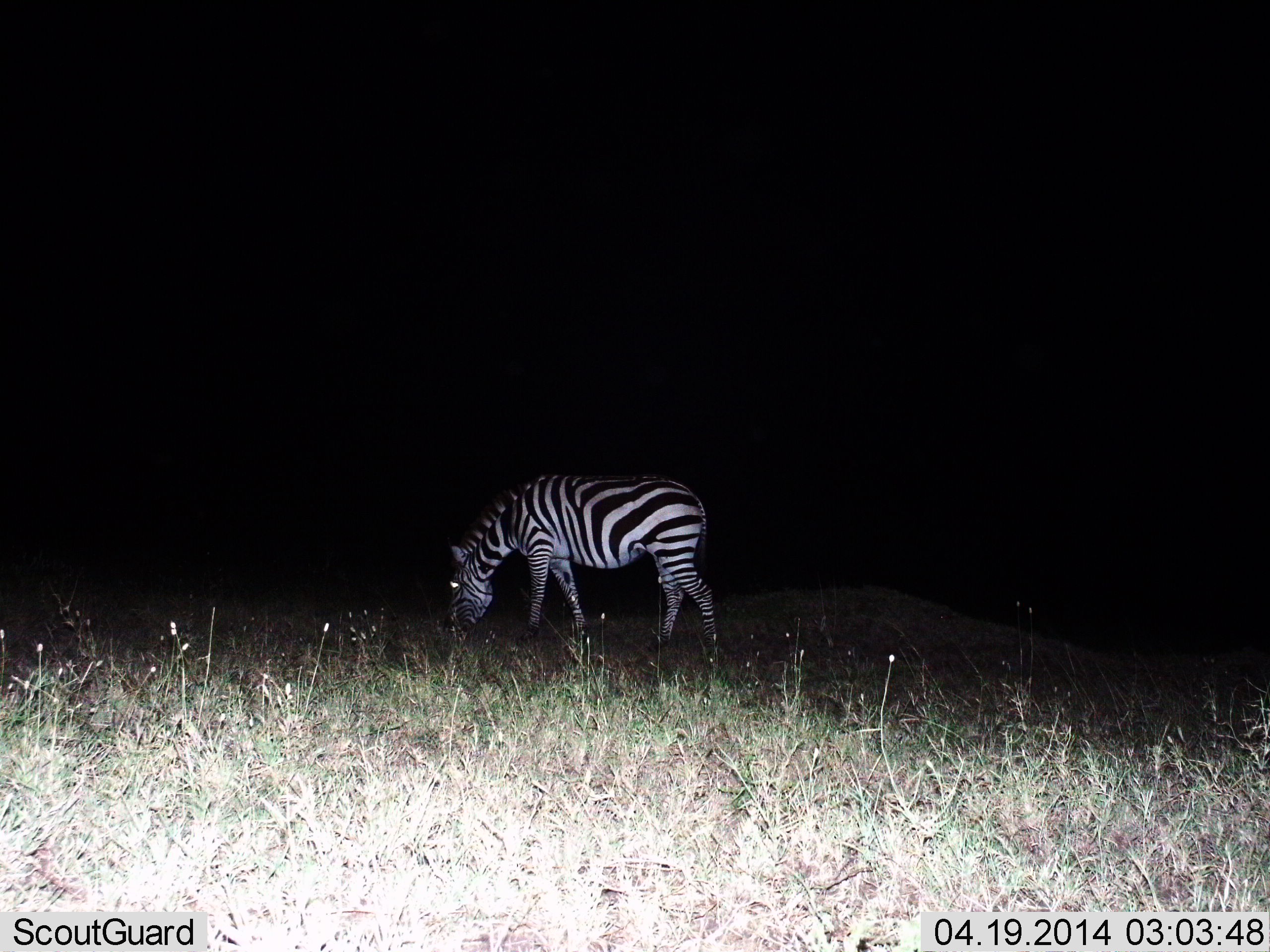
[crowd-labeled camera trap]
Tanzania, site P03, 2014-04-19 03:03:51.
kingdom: Animalia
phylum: Chordata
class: Mammalia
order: Perissodactyla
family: Equidae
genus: Equus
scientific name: Equus quagga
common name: plains zebra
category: zebra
Zebra (plains zebra) (Equus quagga), count 1. Behavior (volunteer vote fractions): standing 20%, resting 0%, moving 0%, interacting 0%. Young present (vote fraction): 0%. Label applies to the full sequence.